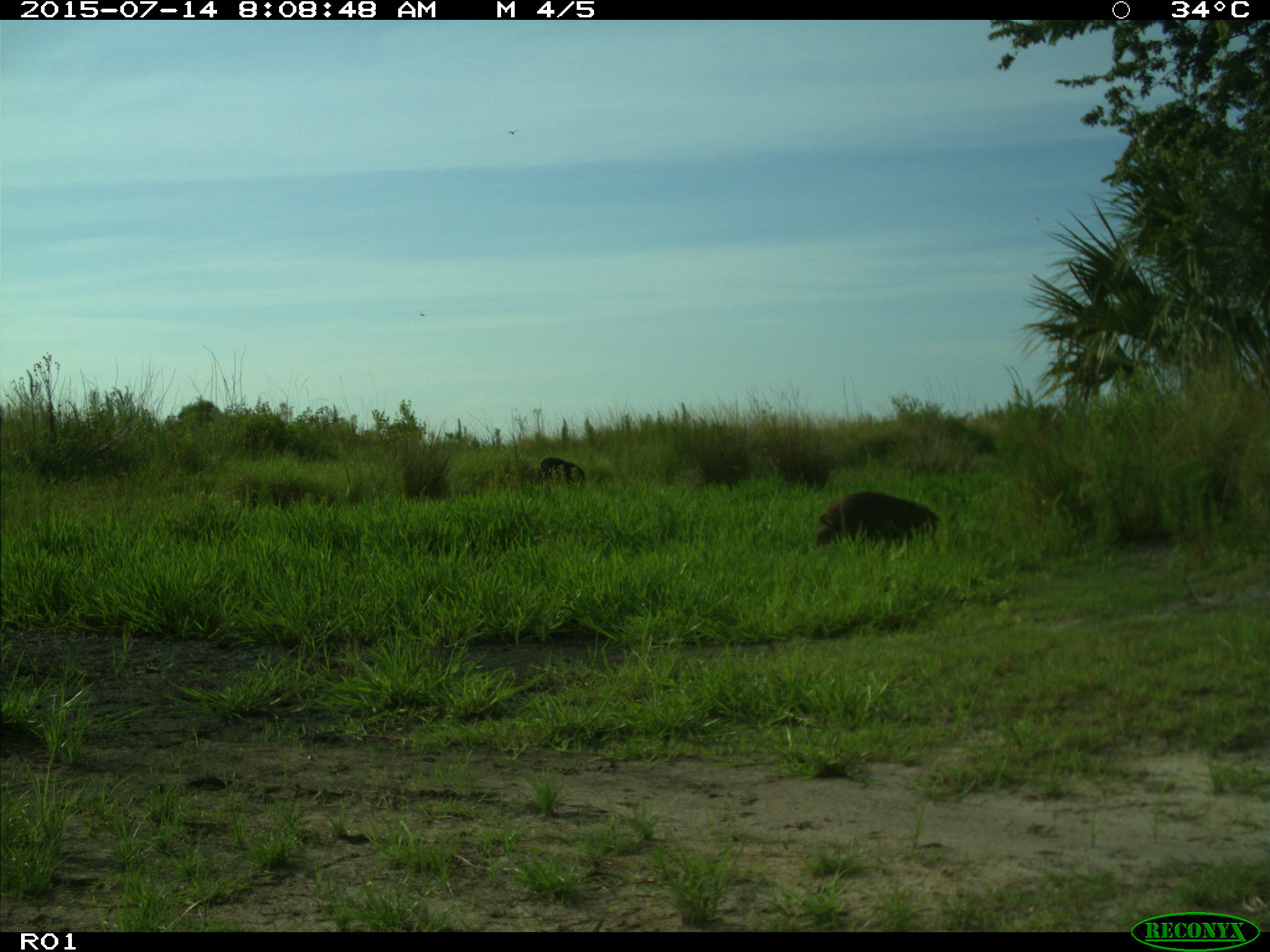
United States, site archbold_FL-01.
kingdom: Animalia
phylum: Chordata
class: Mammalia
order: Artiodactyla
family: Suidae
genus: Sus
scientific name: Sus scrofa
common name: wild boar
Sus scrofa (wild boar).